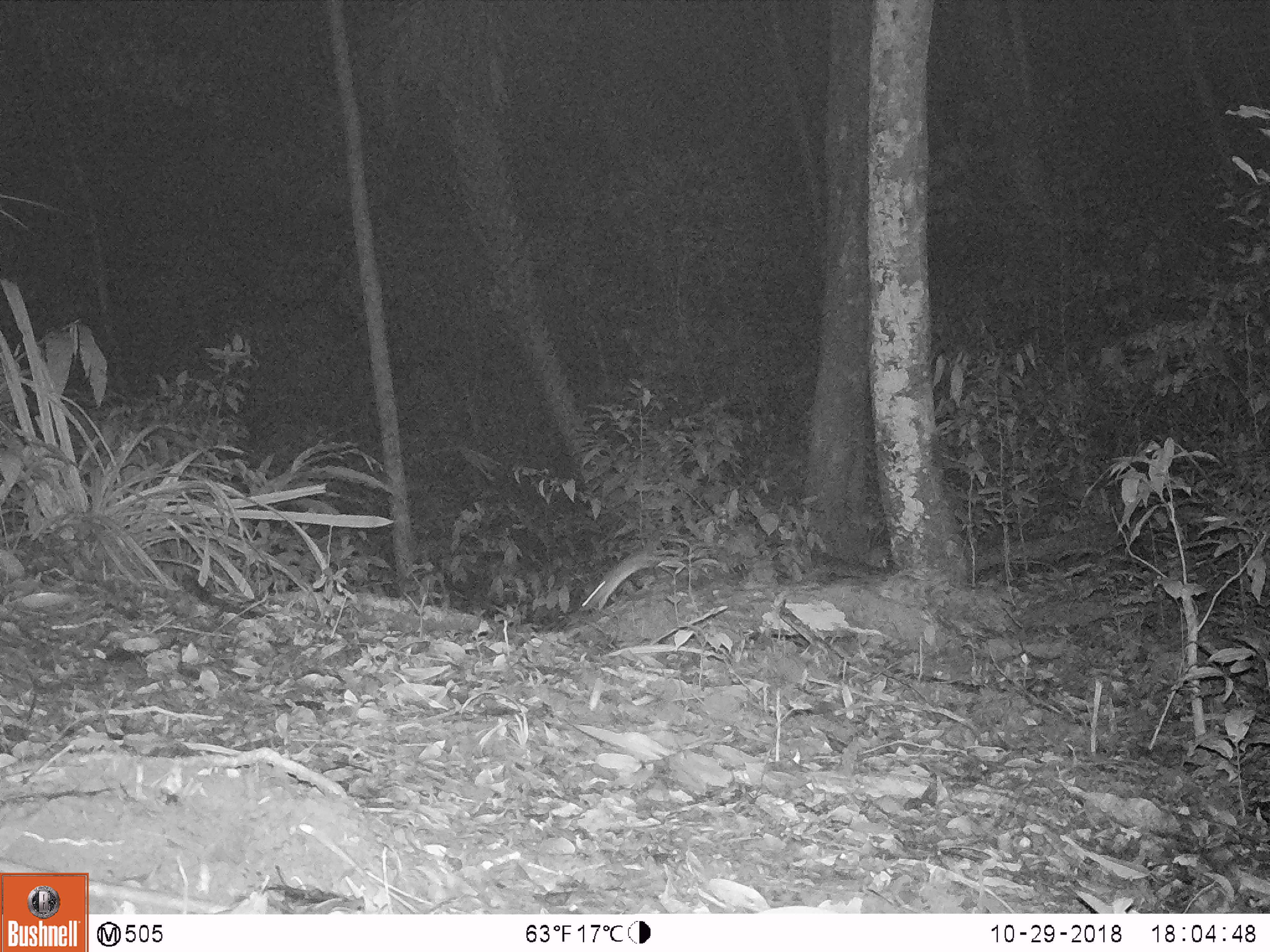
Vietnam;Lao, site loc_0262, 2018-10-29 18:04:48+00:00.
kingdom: Animalia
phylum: Chordata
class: Mammalia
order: Rodentia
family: Muridae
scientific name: Muridae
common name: old-world mice and rats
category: unidentified murid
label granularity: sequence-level